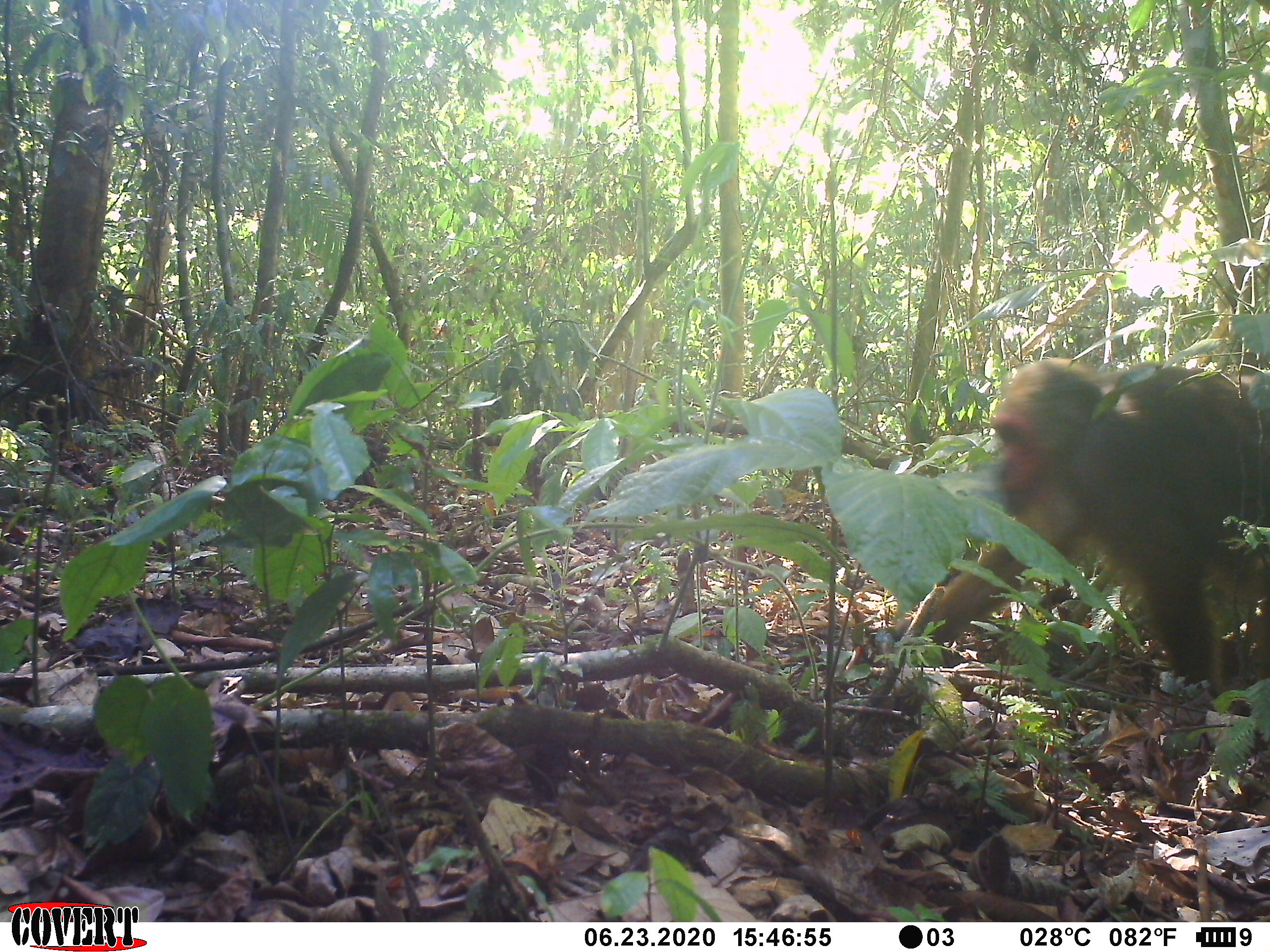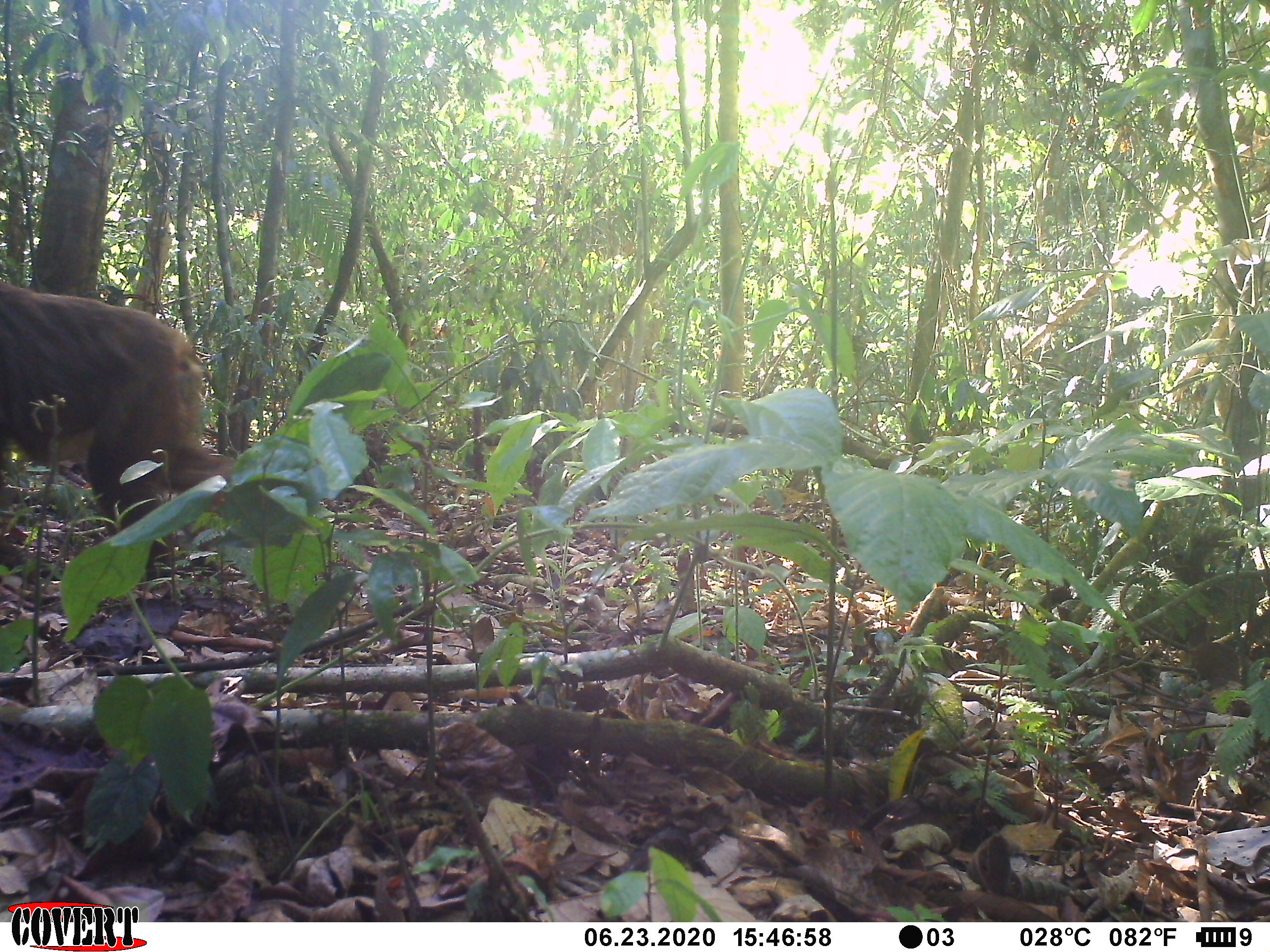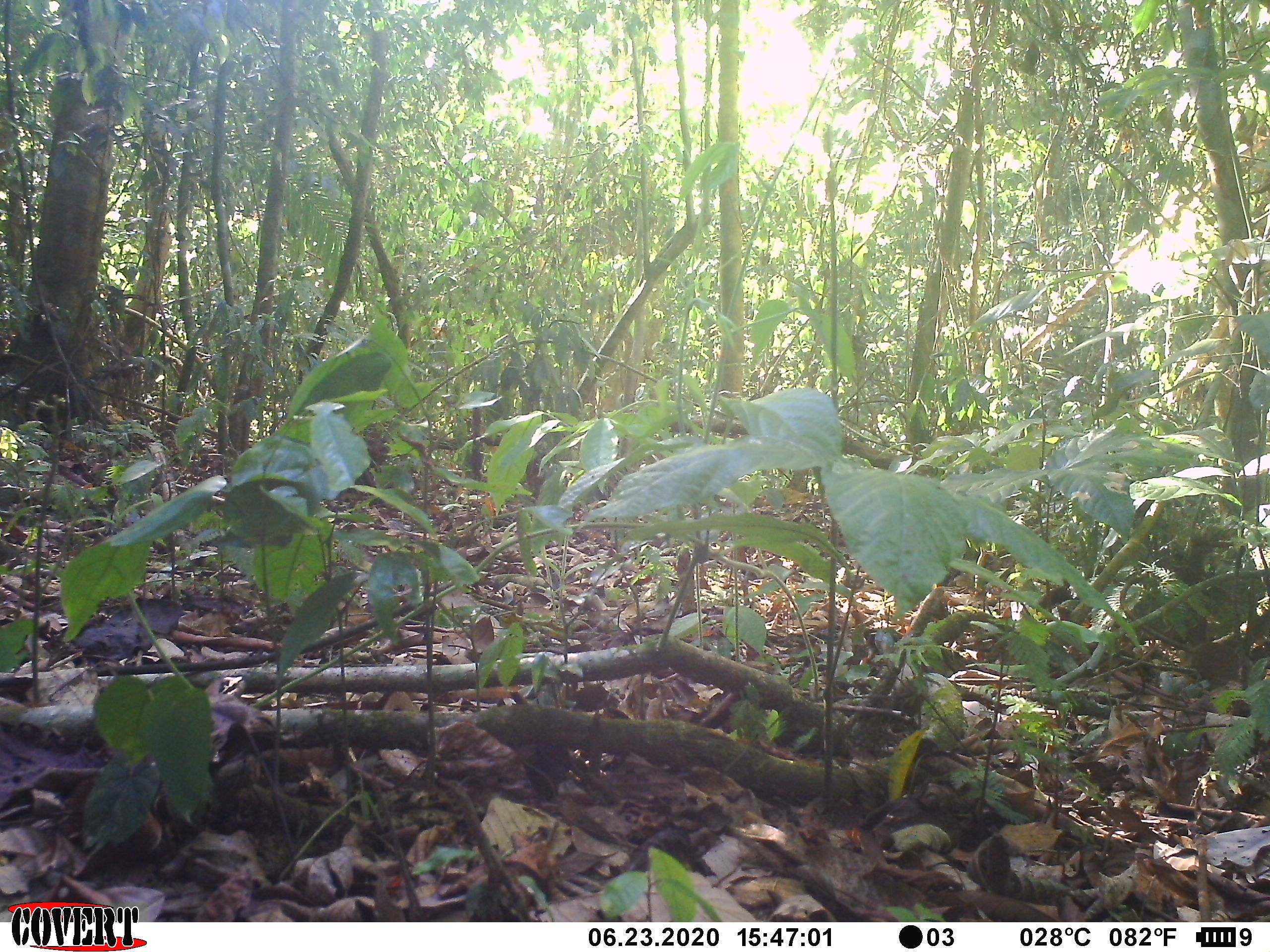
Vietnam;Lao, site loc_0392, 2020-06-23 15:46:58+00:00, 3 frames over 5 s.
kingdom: Animalia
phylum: Chordata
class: Mammalia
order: Primates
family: Cercopithecidae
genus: Macaca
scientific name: Macaca arctoides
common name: stump-tailed macaque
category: stump tailed macaque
Stump tailed macaque (stump-tailed macaque) (Macaca arctoides). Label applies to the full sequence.